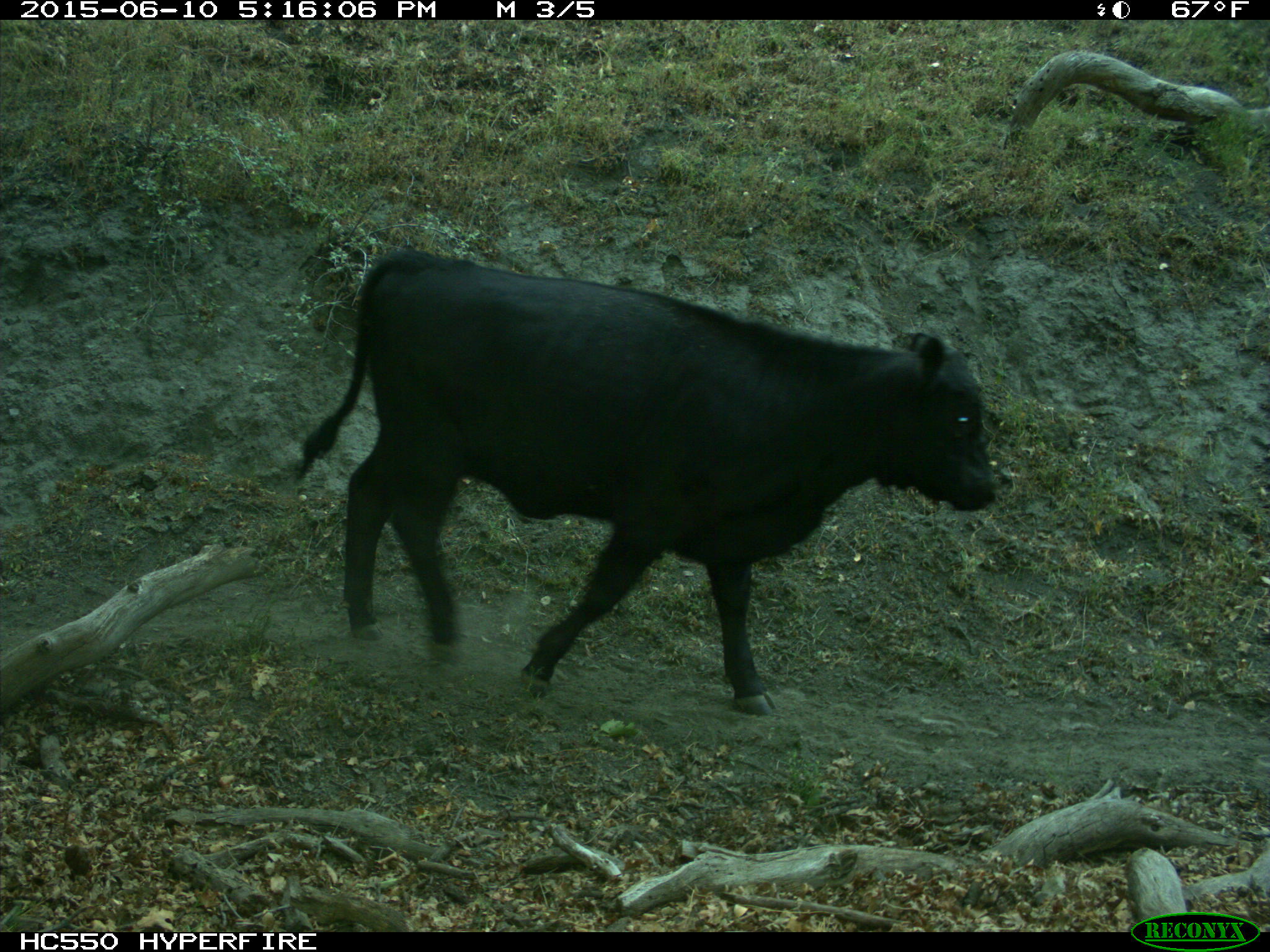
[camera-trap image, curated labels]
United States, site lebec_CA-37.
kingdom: Animalia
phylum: Chordata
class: Mammalia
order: Artiodactyla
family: Bovidae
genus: Bos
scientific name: Bos taurus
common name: domestic cow